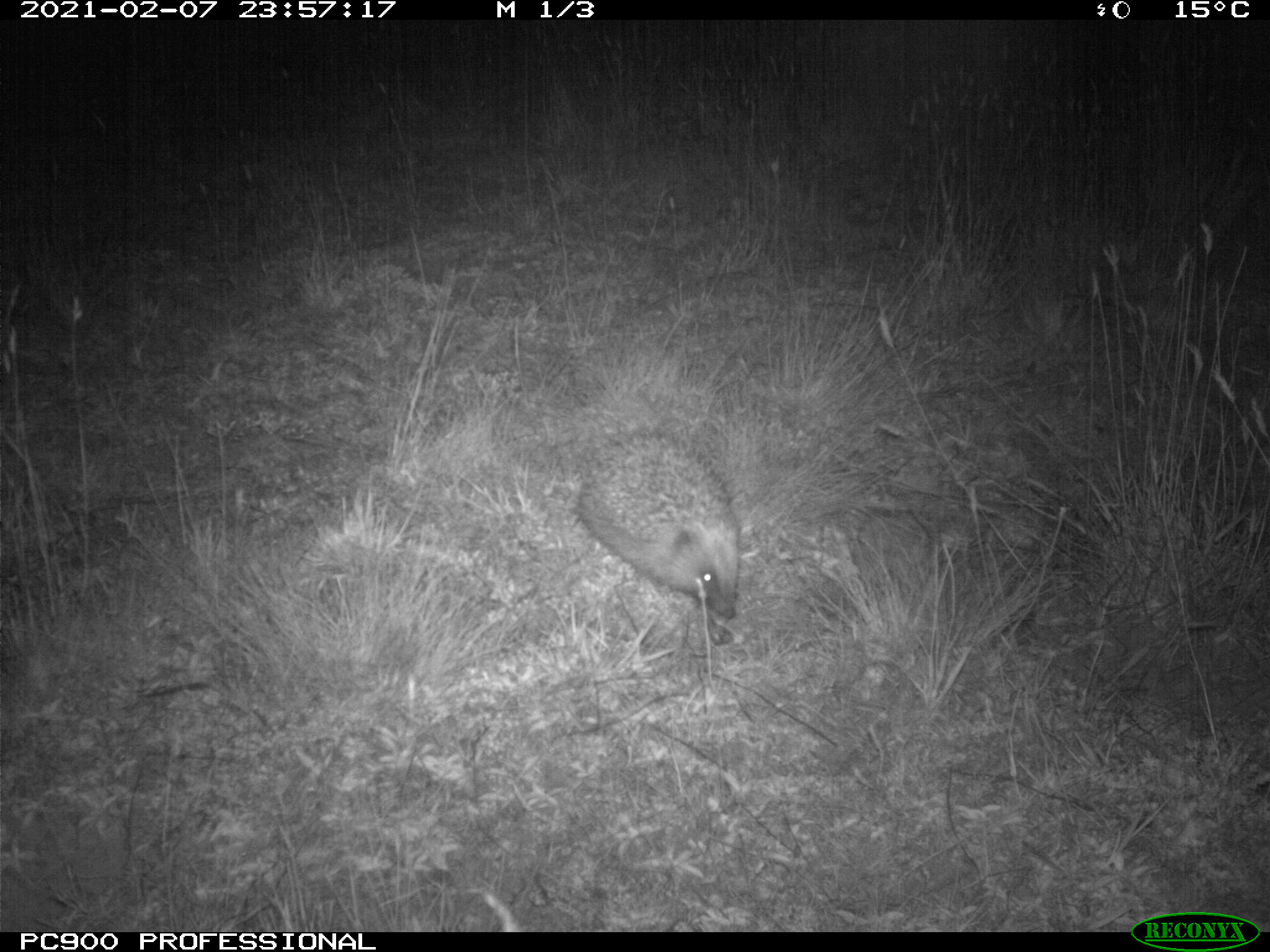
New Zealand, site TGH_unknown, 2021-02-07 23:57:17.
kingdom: Animalia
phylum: Chordata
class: Mammalia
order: Eulipotyphla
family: Erinaceidae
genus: Erinaceus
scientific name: Erinaceus europaeus europaeus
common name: european hedgehog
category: hedgehog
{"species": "hedgehog (european hedgehog) (Erinaceus europaeus europaeus)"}